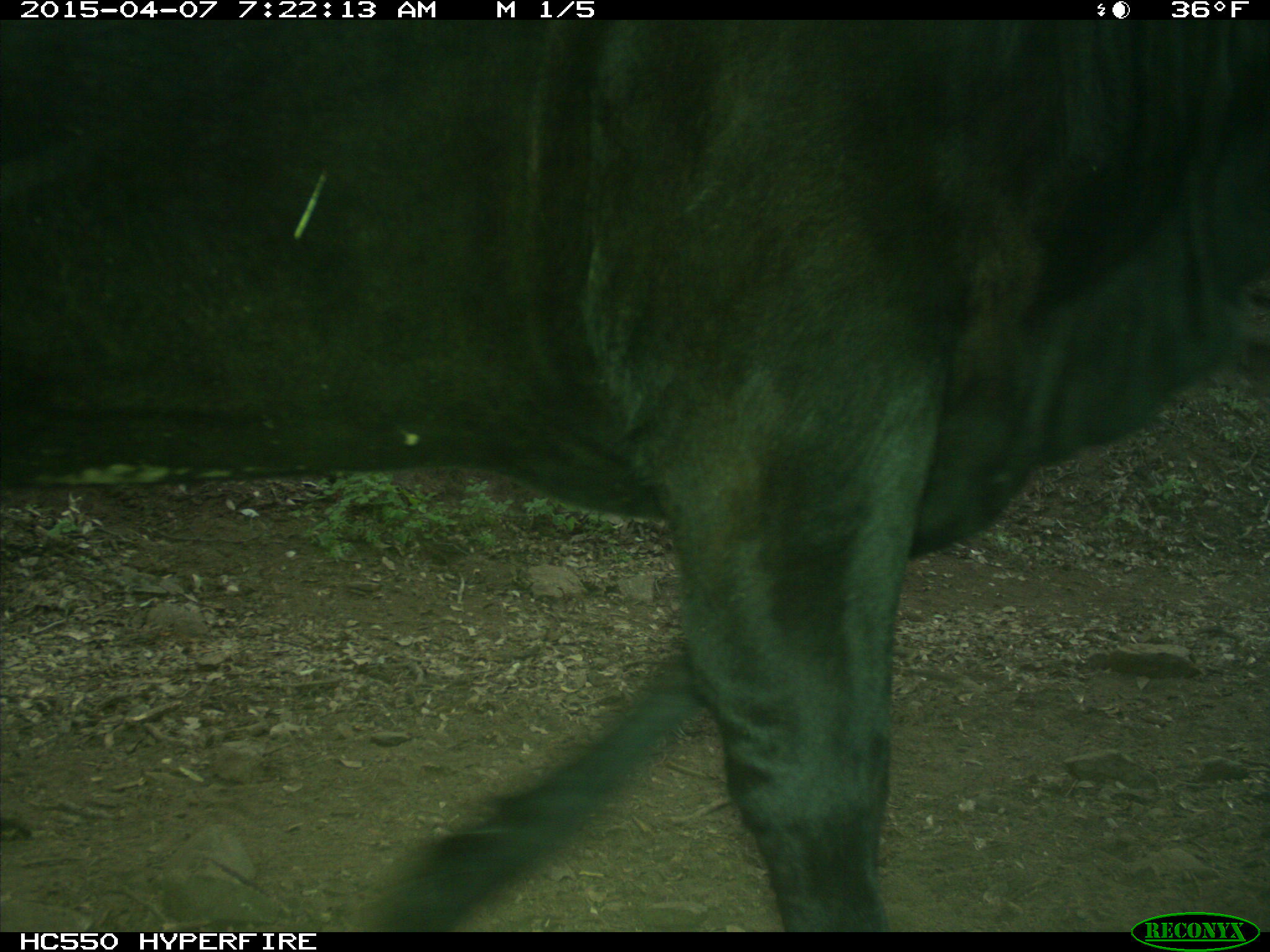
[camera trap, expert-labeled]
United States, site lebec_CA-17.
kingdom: Animalia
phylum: Chordata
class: Mammalia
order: Artiodactyla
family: Bovidae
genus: Bos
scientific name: Bos taurus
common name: domestic cow